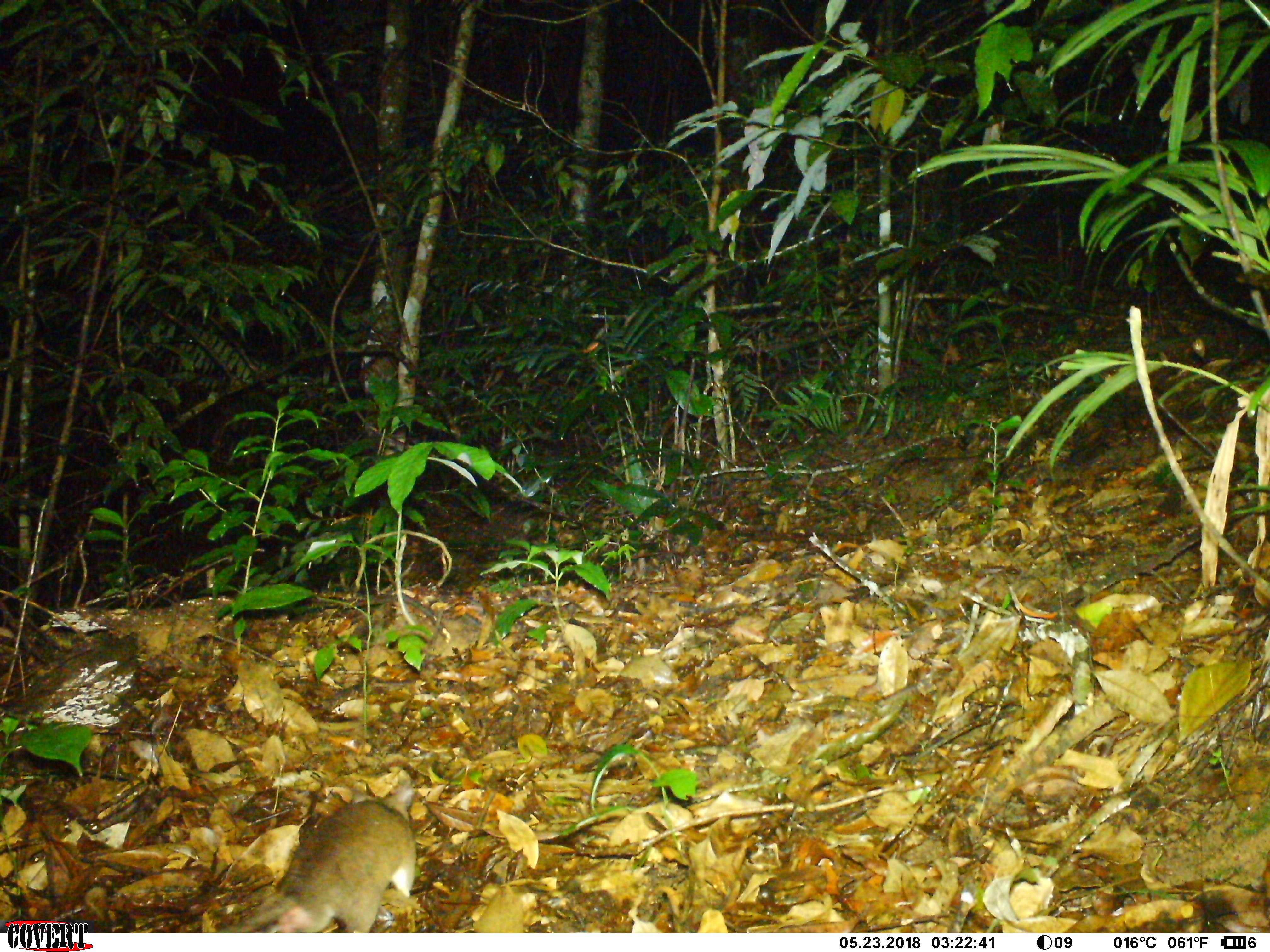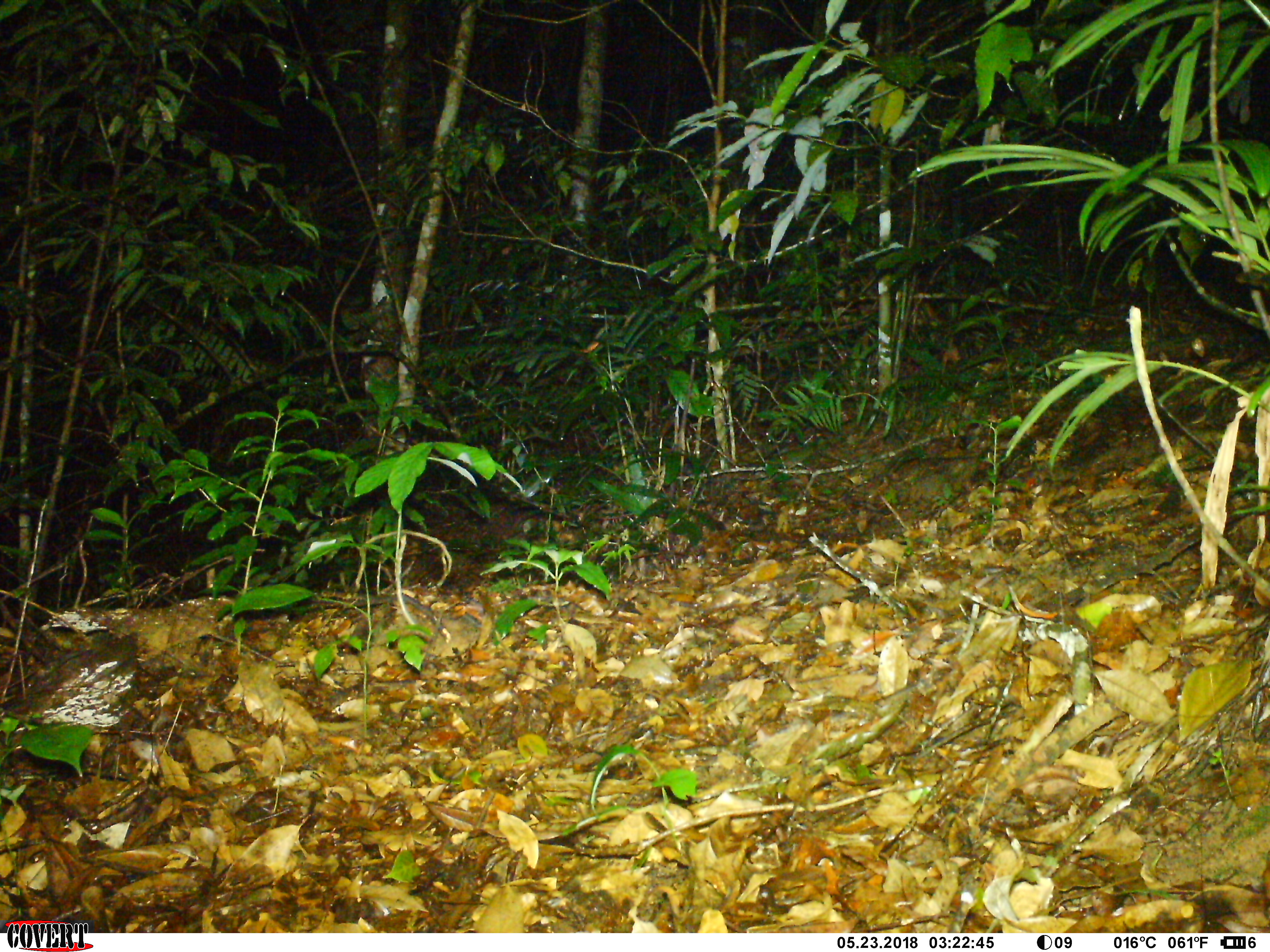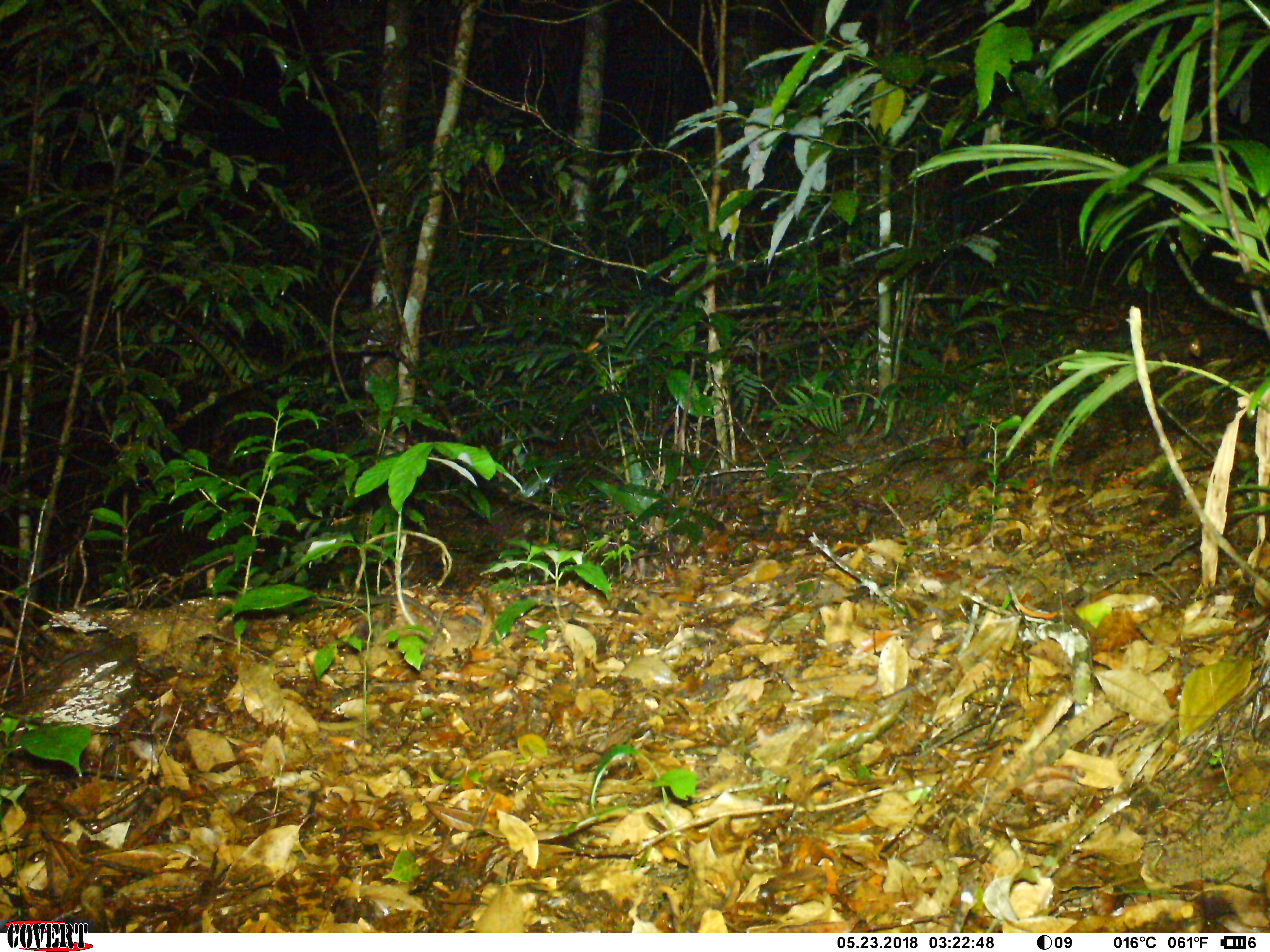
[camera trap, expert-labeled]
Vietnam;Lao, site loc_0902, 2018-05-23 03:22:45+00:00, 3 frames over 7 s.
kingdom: Animalia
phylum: Chordata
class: Mammalia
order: Rodentia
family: Muridae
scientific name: Muridae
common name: old-world mice and rats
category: unidentified murid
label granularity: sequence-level